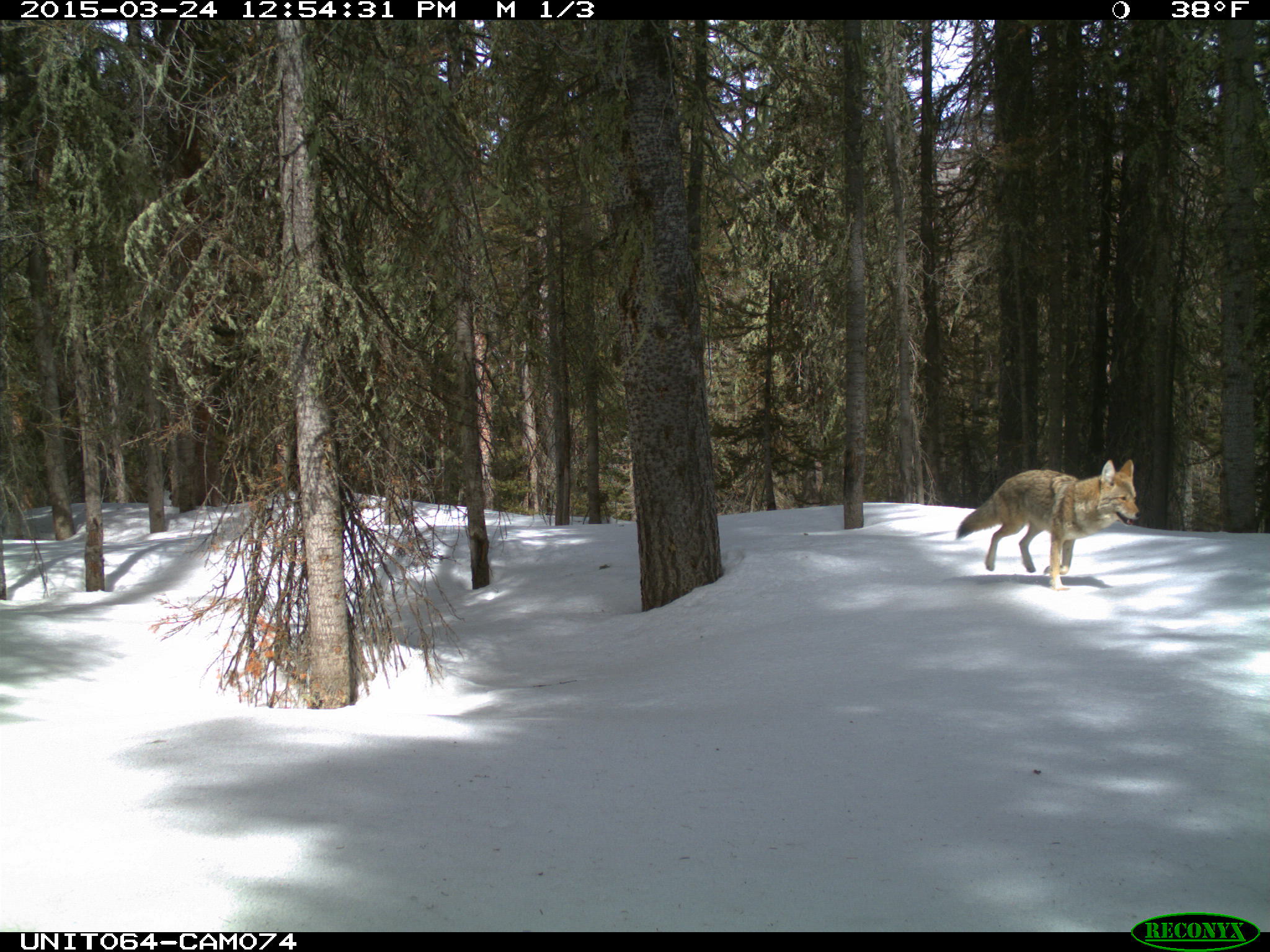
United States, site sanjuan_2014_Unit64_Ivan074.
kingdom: Animalia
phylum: Chordata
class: Mammalia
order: Carnivora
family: Canidae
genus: Canis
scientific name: Canis latrans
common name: coyote